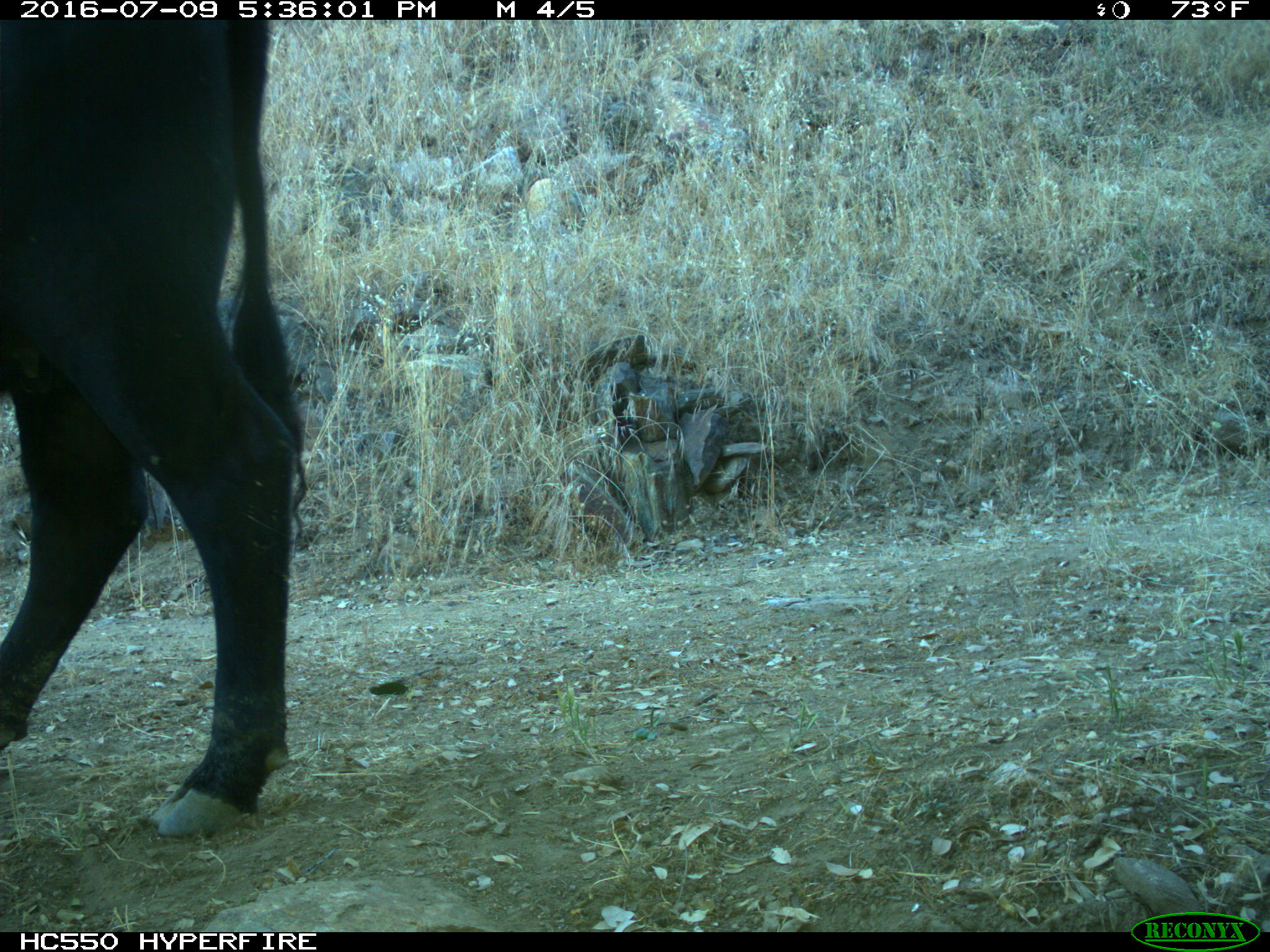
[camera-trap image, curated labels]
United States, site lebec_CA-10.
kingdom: Animalia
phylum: Chordata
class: Mammalia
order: Artiodactyla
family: Bovidae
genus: Bos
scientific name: Bos taurus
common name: domestic cow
Bos taurus (domestic cow).